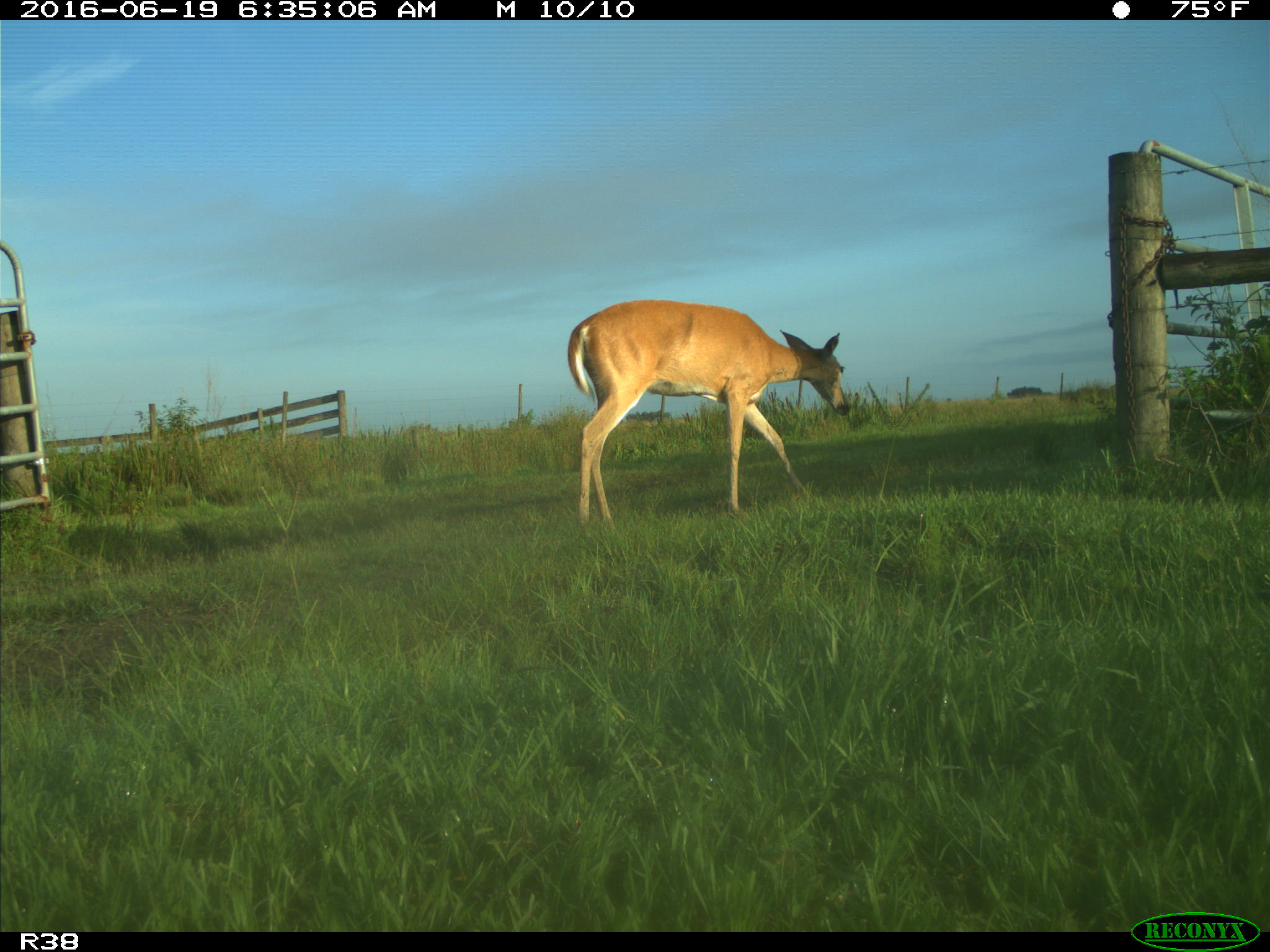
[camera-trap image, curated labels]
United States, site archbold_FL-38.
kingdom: Animalia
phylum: Chordata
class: Mammalia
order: Artiodactyla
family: Cervidae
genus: Odocoileus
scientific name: Odocoileus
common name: deer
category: unidentified deer